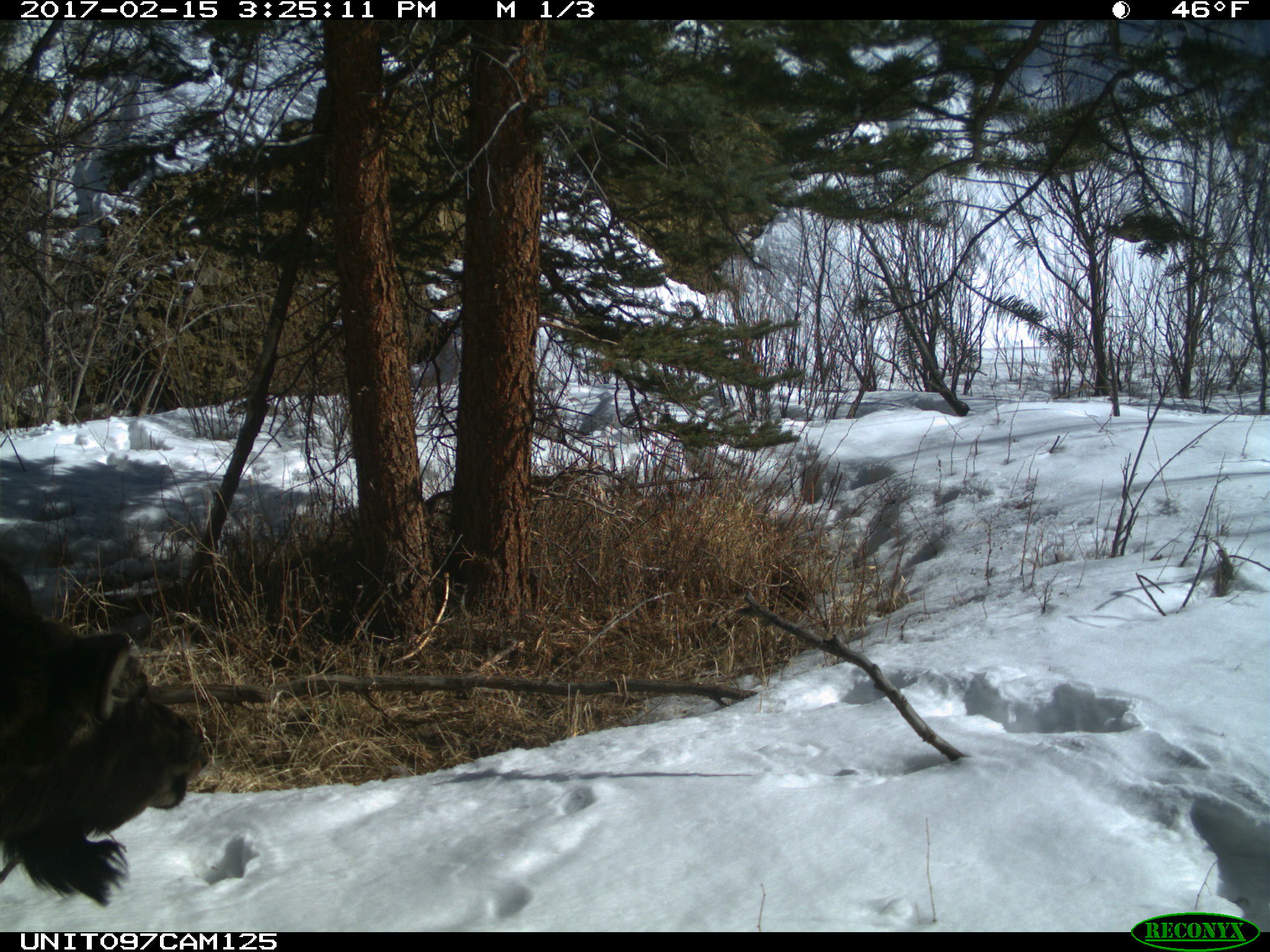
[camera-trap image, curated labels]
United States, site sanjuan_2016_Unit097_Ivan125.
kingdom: Animalia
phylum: Chordata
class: Mammalia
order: Artiodactyla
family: Cervidae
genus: Alces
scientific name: Alces alces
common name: moose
Alces alces (moose).